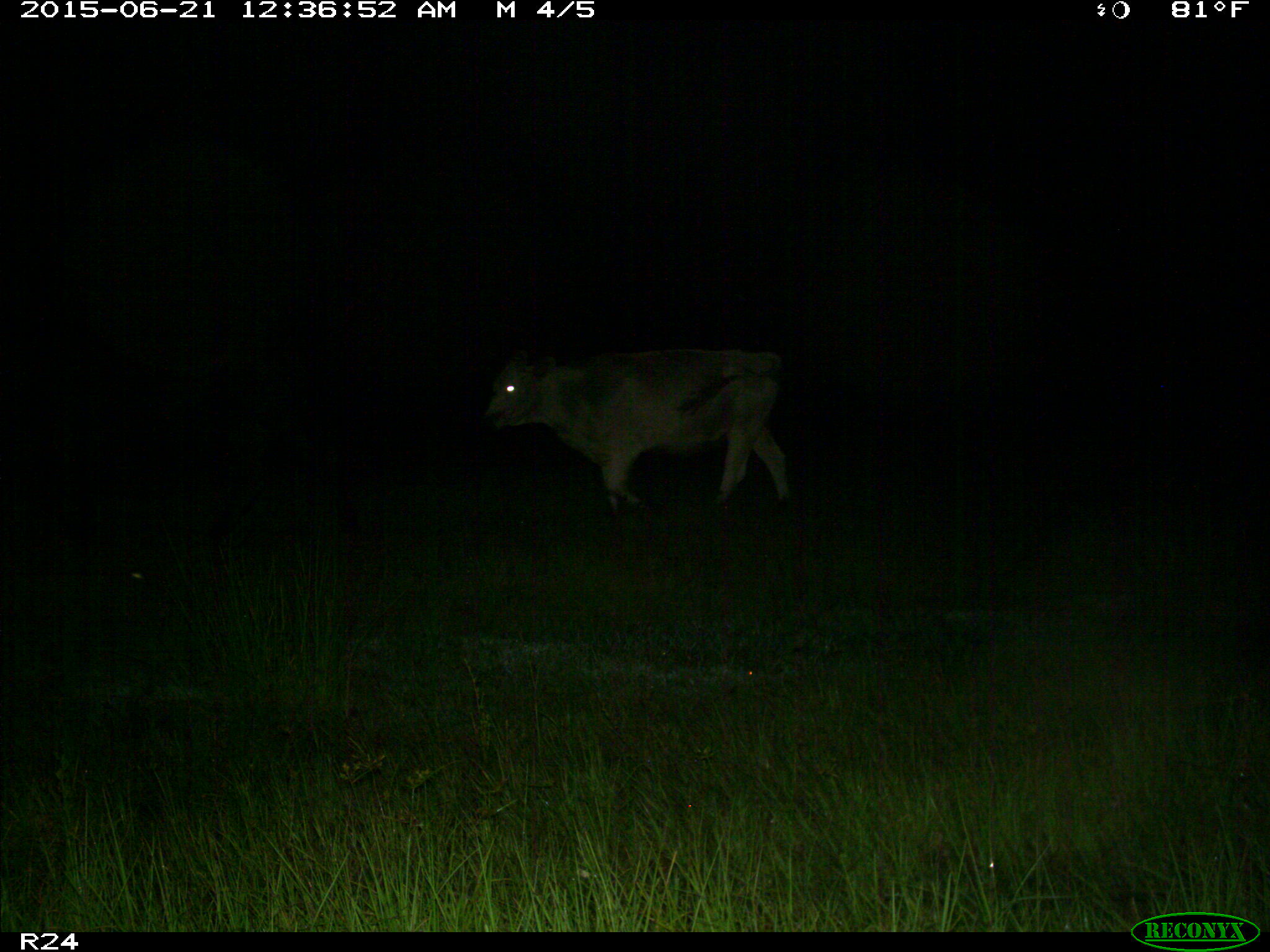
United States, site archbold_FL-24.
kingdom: Animalia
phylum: Chordata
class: Mammalia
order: Artiodactyla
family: Bovidae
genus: Bos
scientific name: Bos taurus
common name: domestic cow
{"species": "Bos taurus (domestic cow)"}